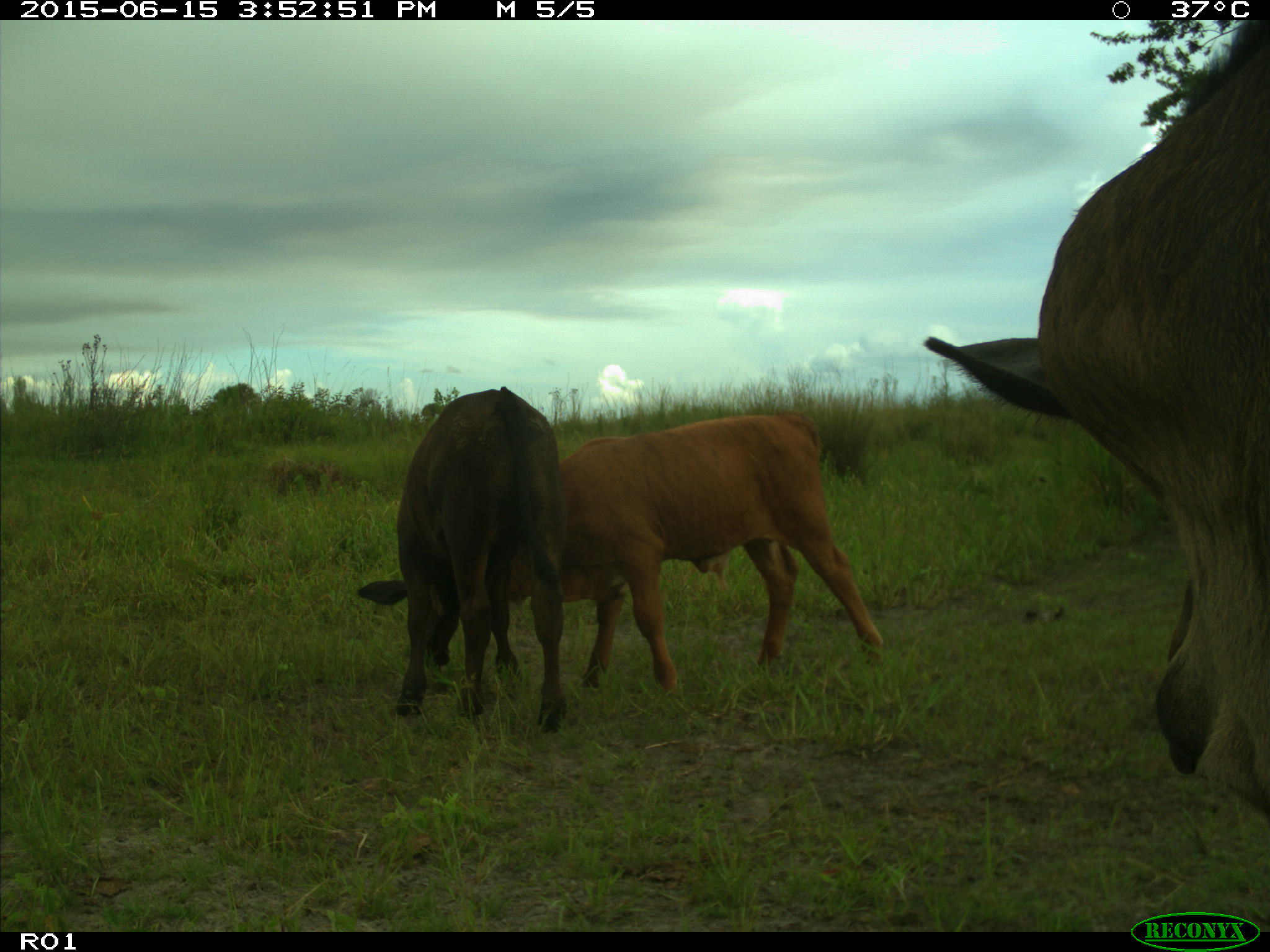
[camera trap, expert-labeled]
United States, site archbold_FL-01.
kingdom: Animalia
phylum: Chordata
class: Mammalia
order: Artiodactyla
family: Bovidae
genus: Bos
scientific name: Bos taurus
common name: domestic cow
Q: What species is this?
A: Bos taurus (domestic cow).